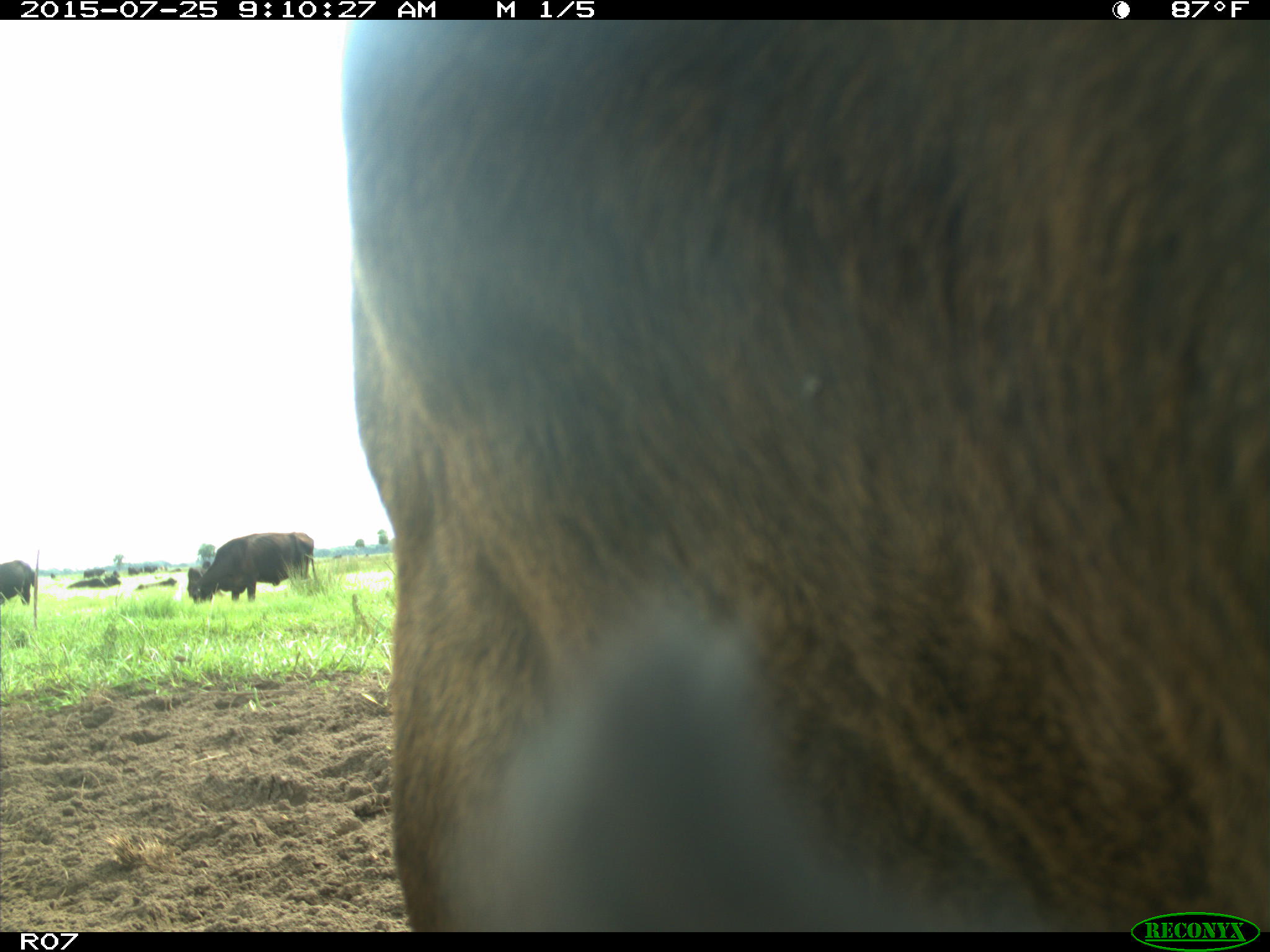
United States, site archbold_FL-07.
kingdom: Animalia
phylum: Chordata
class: Mammalia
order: Artiodactyla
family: Bovidae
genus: Bos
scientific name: Bos taurus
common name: domestic cow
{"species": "Bos taurus (domestic cow)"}